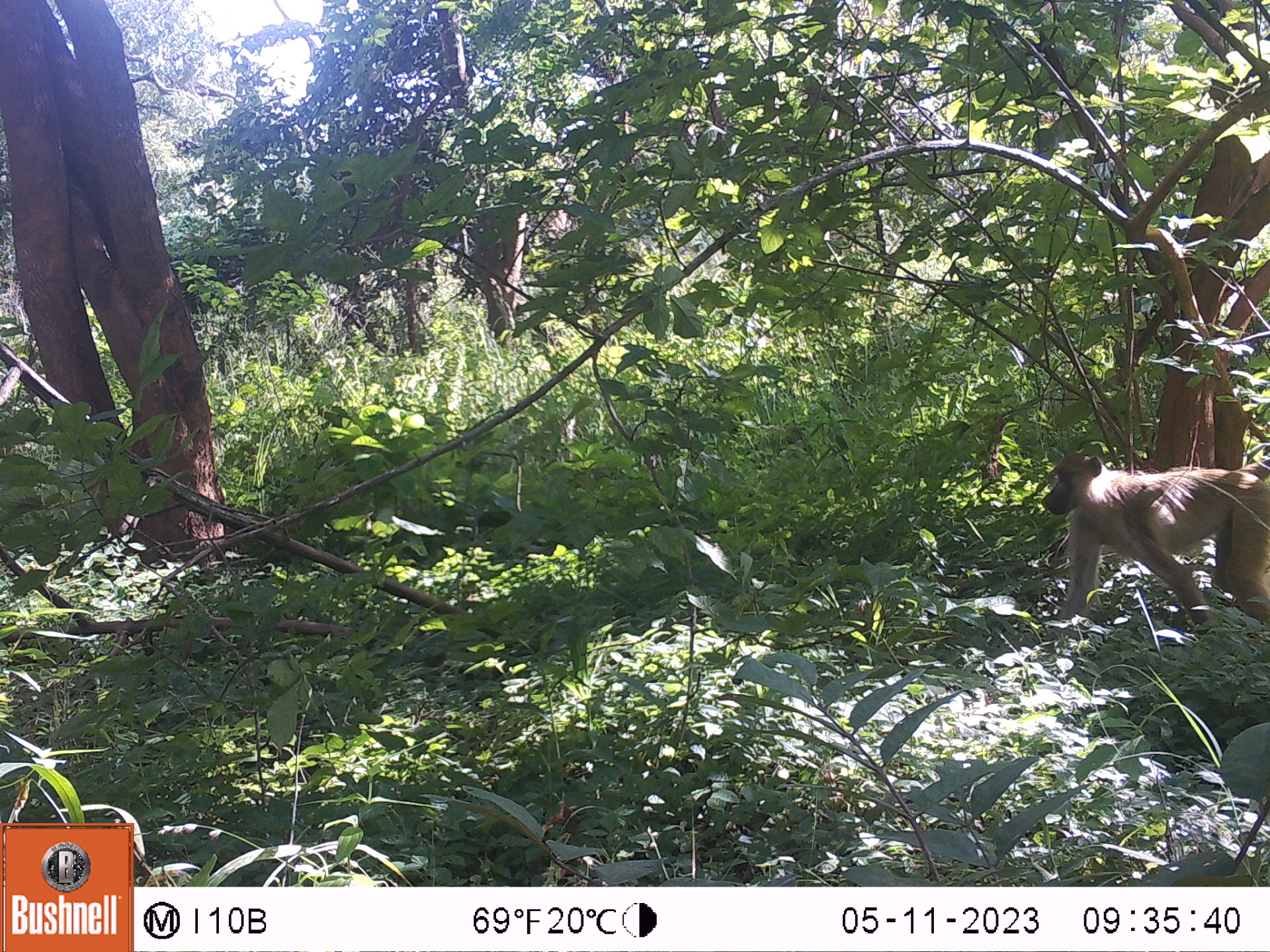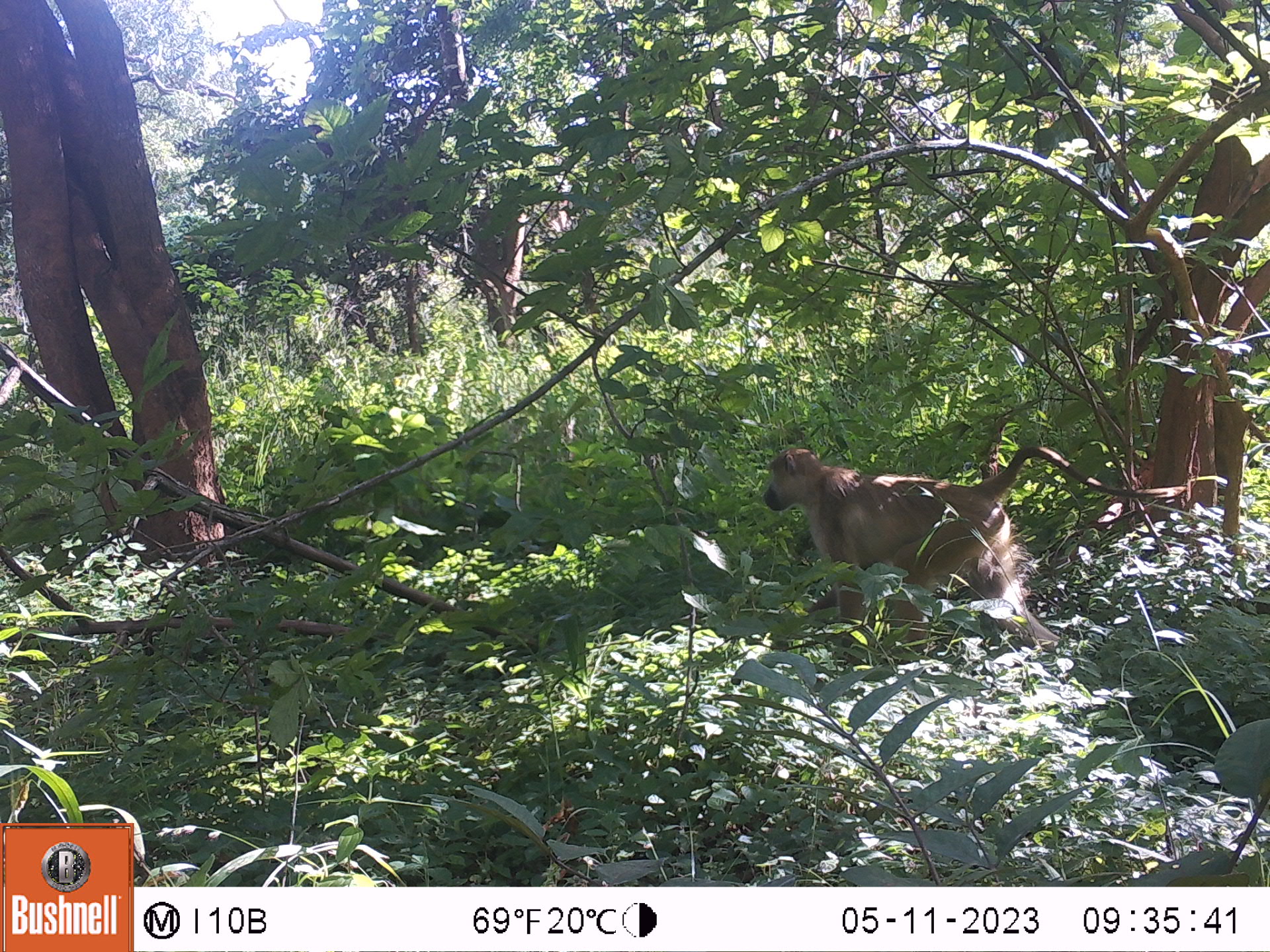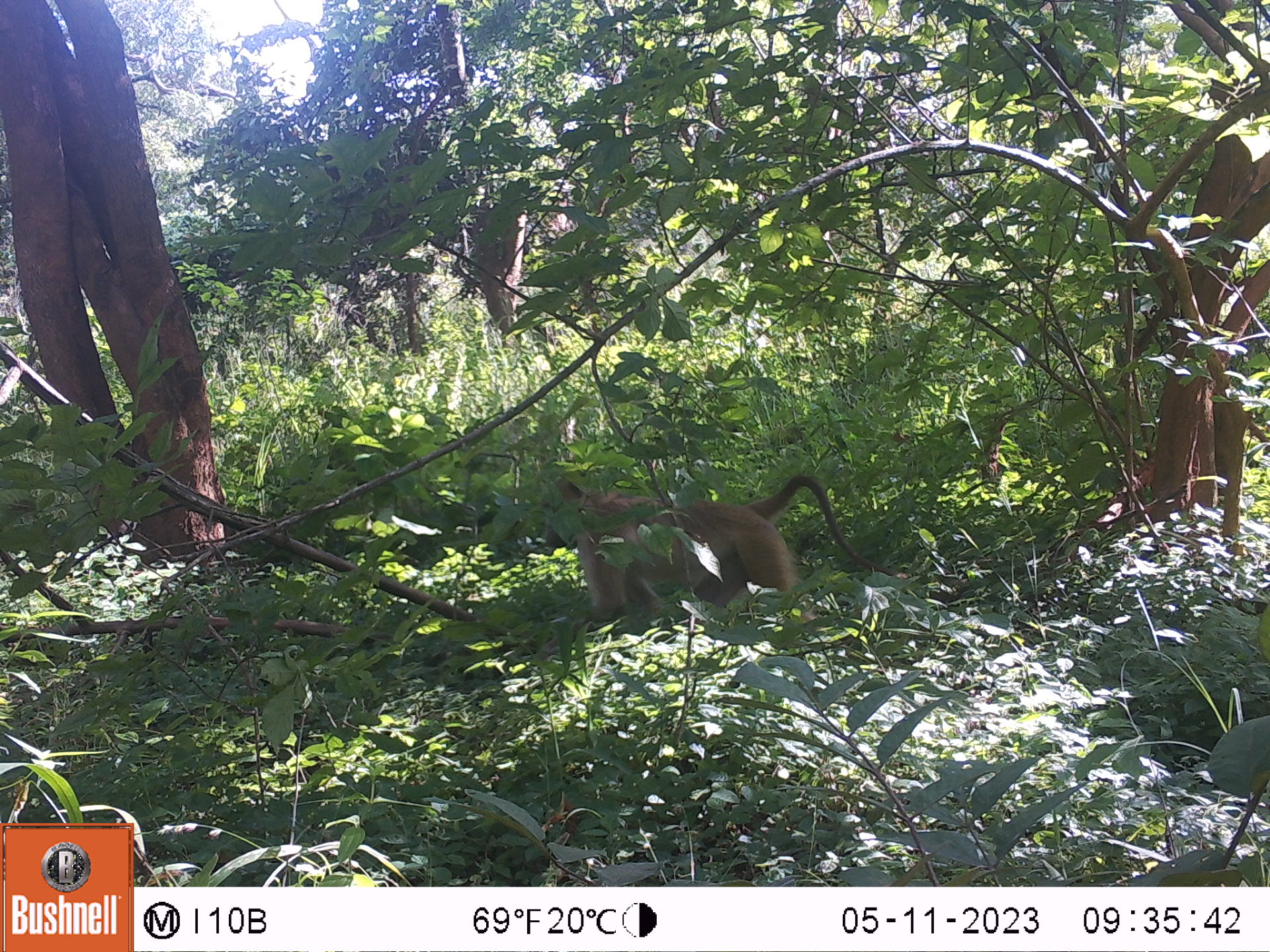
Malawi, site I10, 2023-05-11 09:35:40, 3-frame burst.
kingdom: Animalia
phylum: Chordata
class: Mammalia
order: Primates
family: Cercopithecidae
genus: Papio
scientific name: Papio cynocephalus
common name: yellow baboon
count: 1